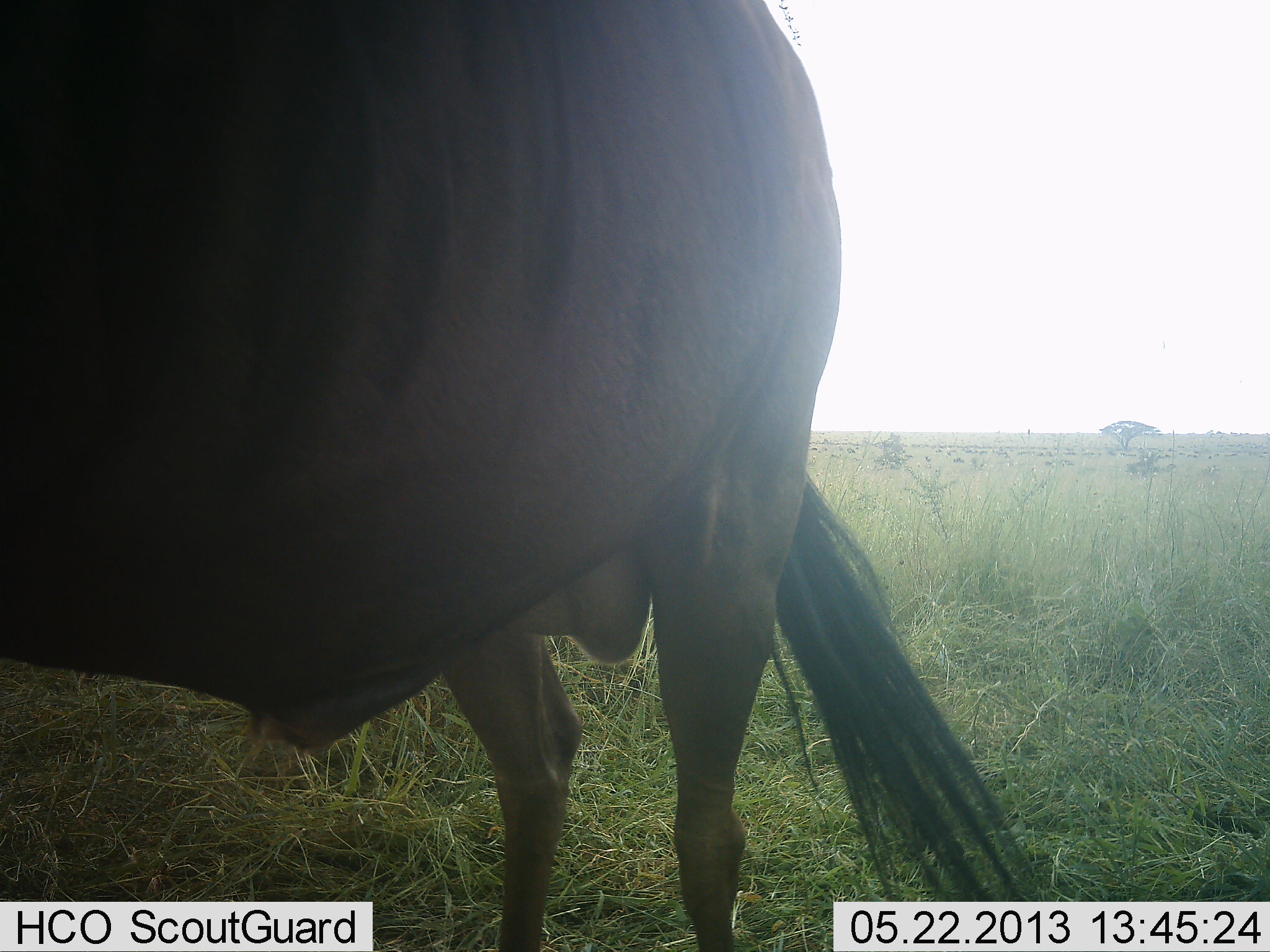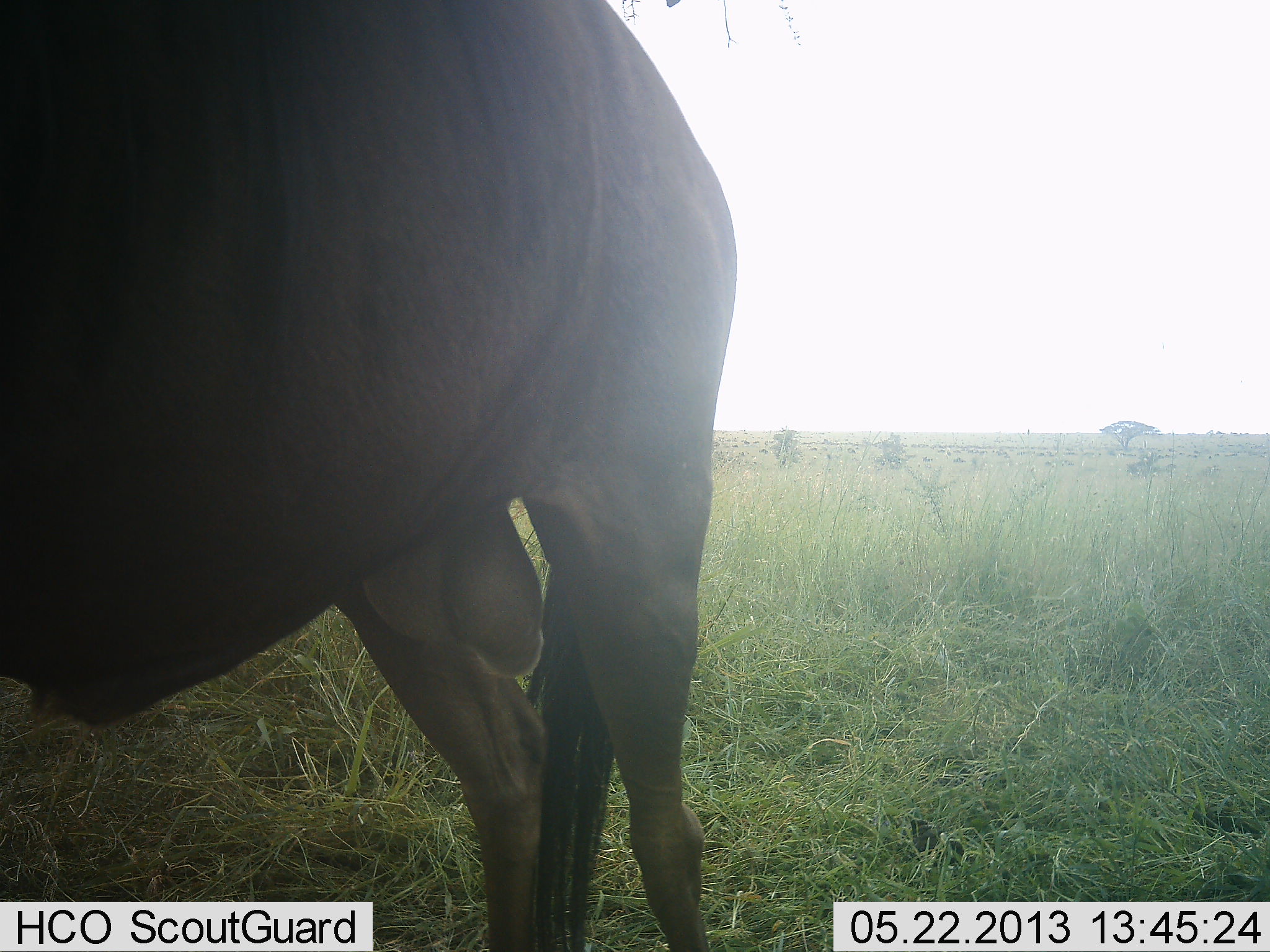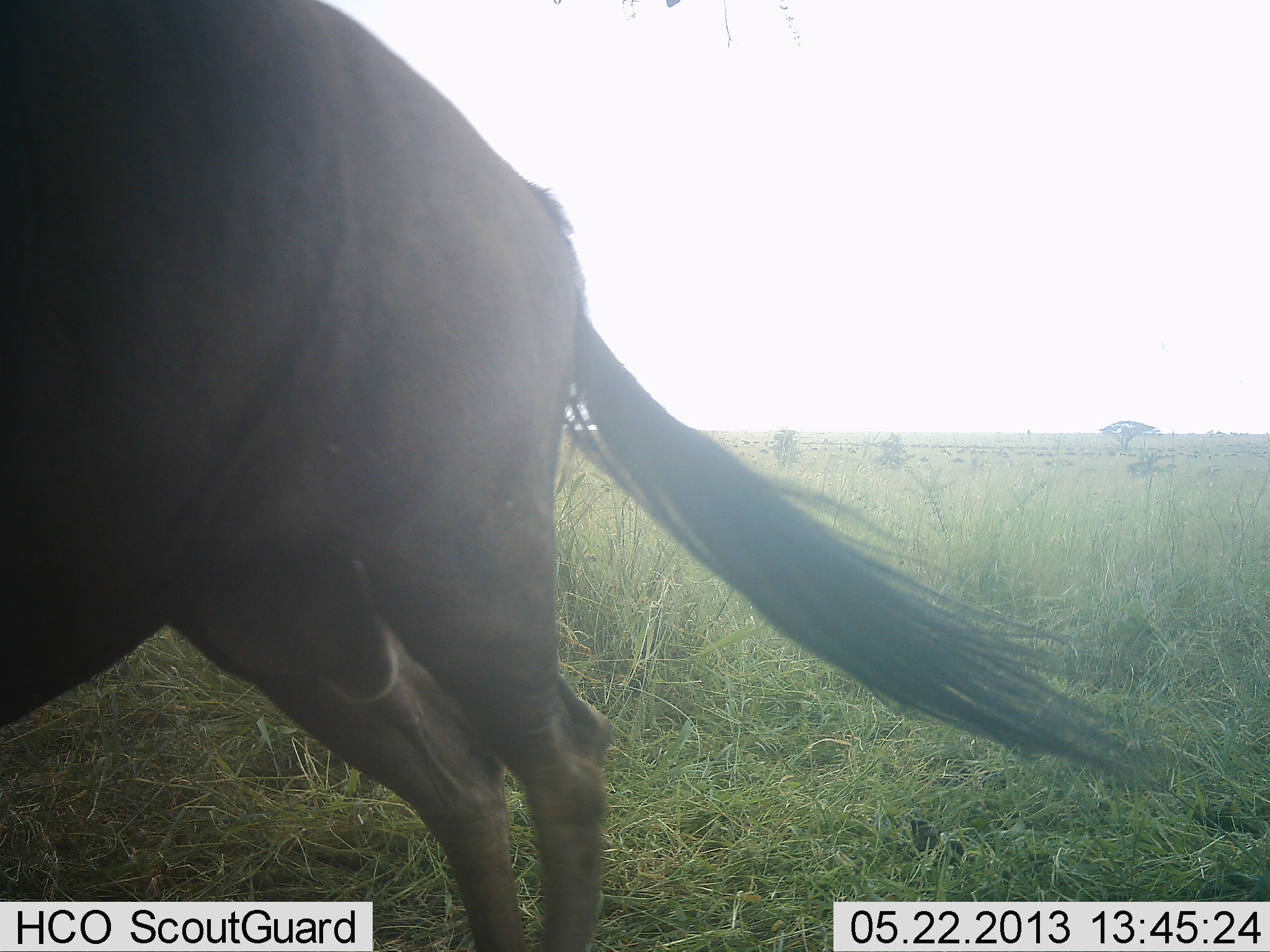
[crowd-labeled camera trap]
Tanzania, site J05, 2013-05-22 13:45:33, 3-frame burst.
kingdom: Animalia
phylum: Chordata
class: Mammalia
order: Artiodactyla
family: Bovidae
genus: Connochaetes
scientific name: Connochaetes taurinus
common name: blue wildebeest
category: wildebeest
Wildebeest (blue wildebeest) (Connochaetes taurinus), count 1. Behavior (volunteer vote fractions): standing 63%, resting 5%, moving 42%, interacting 0%. Young present (vote fraction): 0%. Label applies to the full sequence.